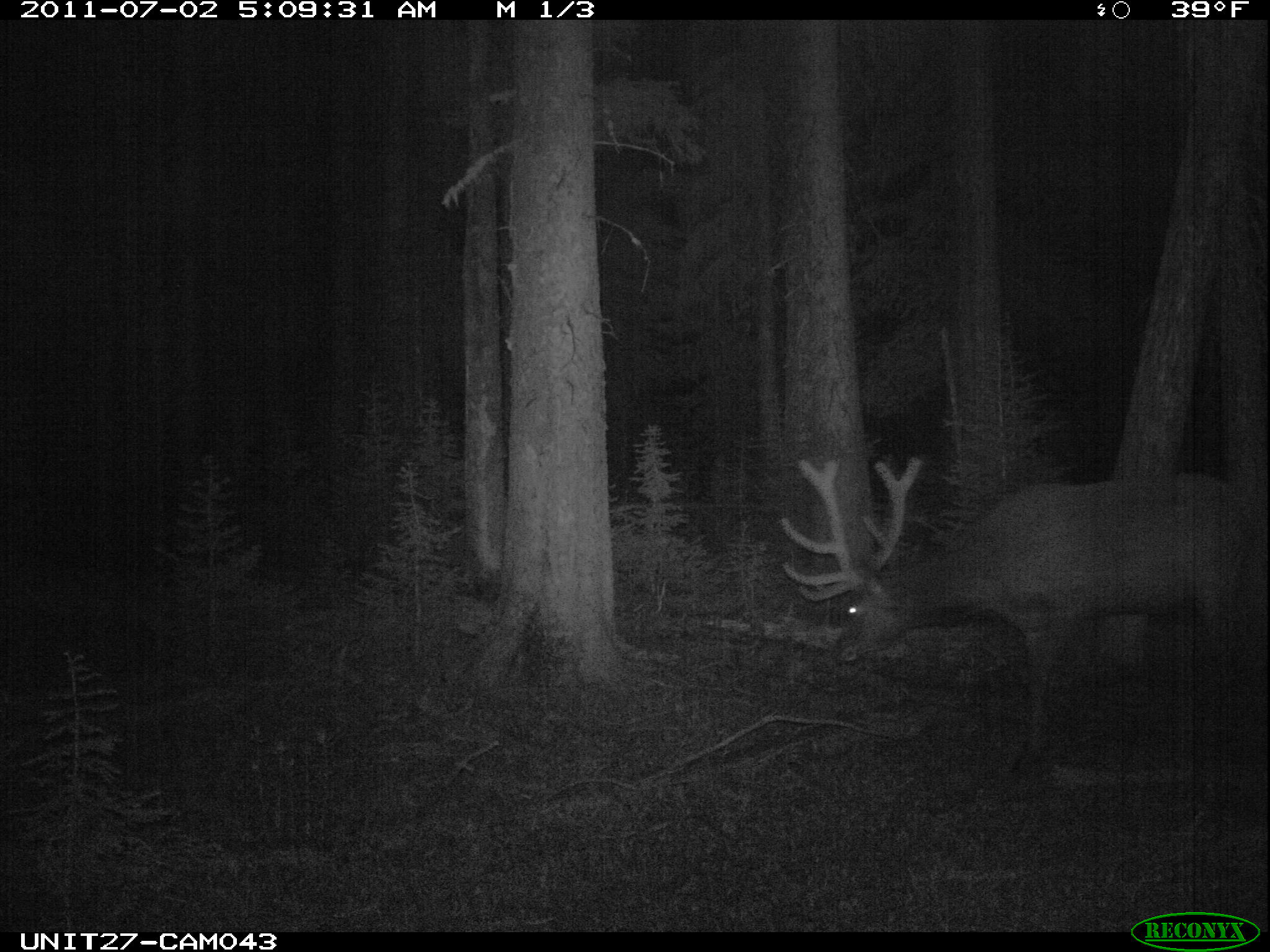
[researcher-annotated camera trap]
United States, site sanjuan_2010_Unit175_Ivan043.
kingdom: Animalia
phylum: Chordata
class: Mammalia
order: Artiodactyla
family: Cervidae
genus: Cervus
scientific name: Cervus elaphus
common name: red deer